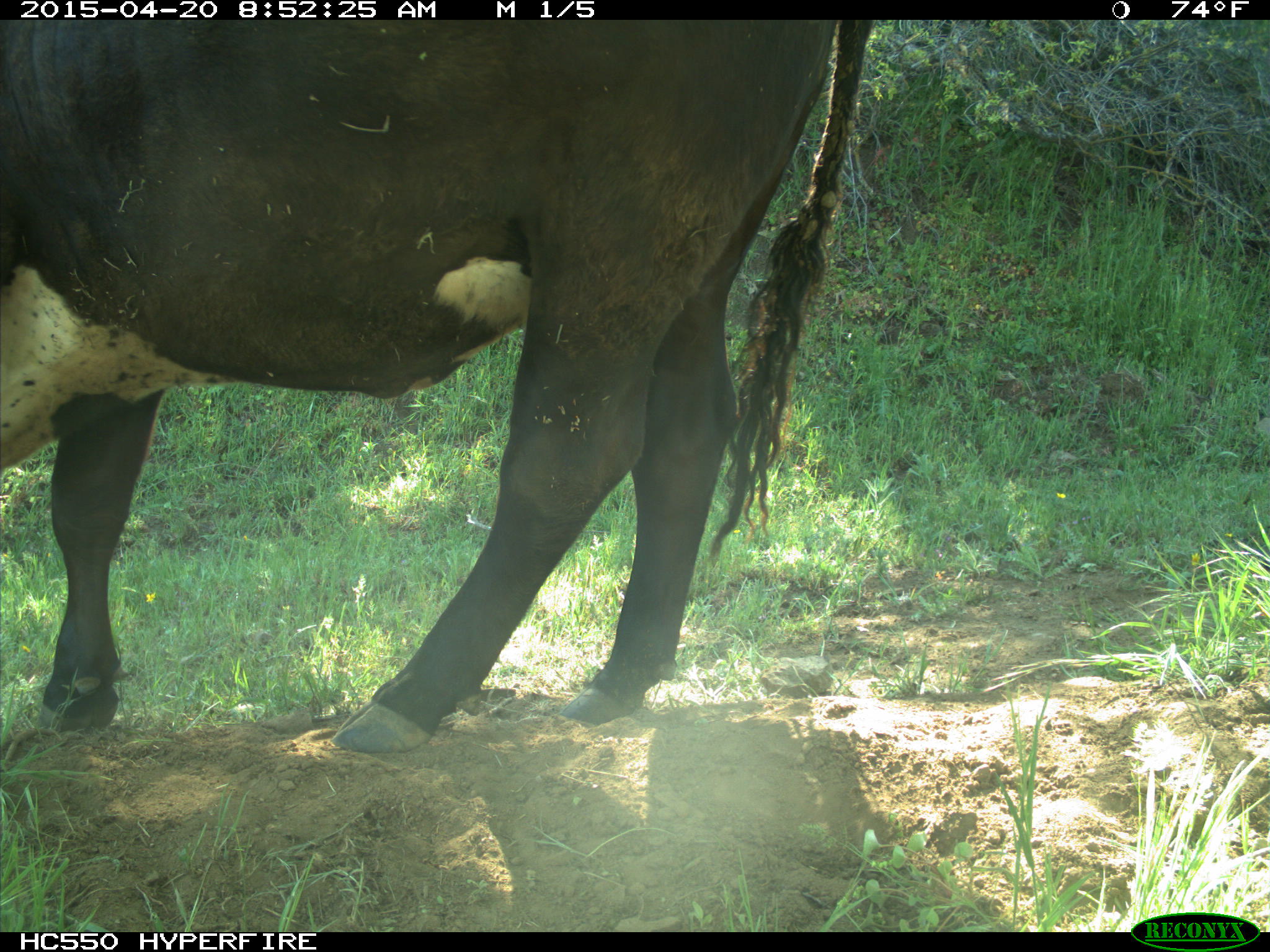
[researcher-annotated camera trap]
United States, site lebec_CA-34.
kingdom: Animalia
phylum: Chordata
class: Mammalia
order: Artiodactyla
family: Bovidae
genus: Bos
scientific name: Bos taurus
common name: domestic cow